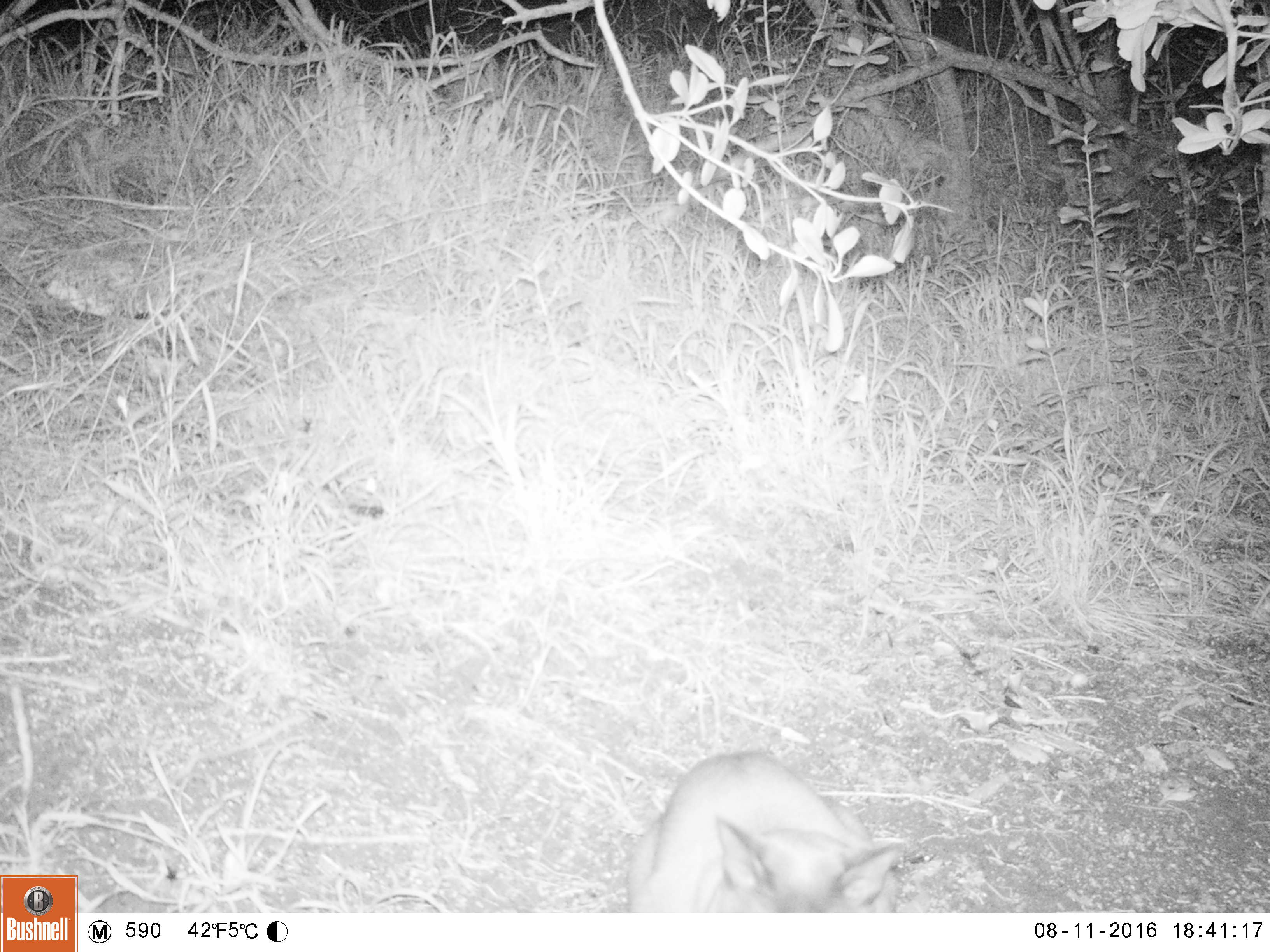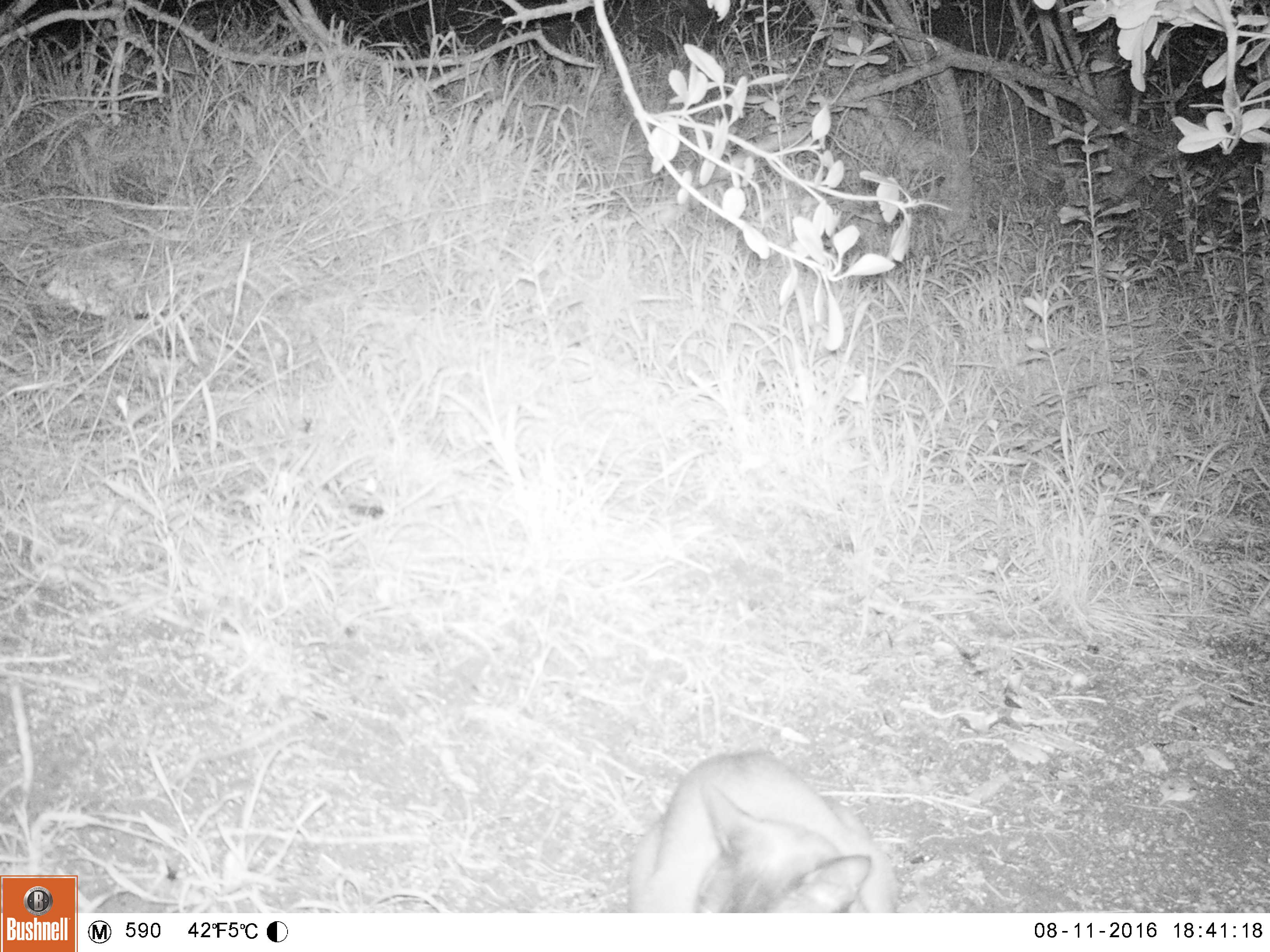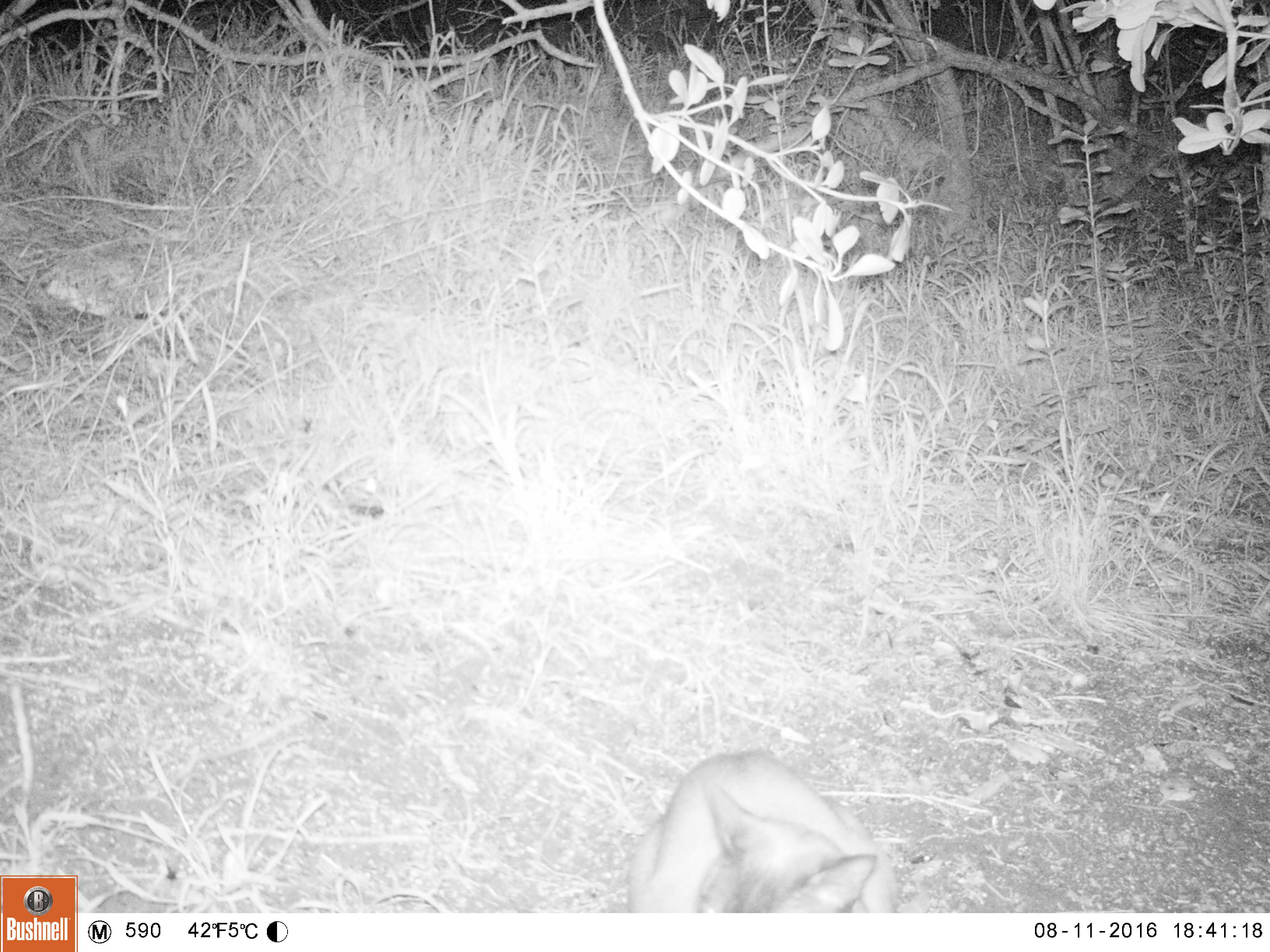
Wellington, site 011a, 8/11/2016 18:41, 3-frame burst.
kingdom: Animalia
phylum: Chordata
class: Mammalia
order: Carnivora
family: Felidae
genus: Felis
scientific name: Felis catus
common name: cat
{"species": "cat (Felis catus)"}